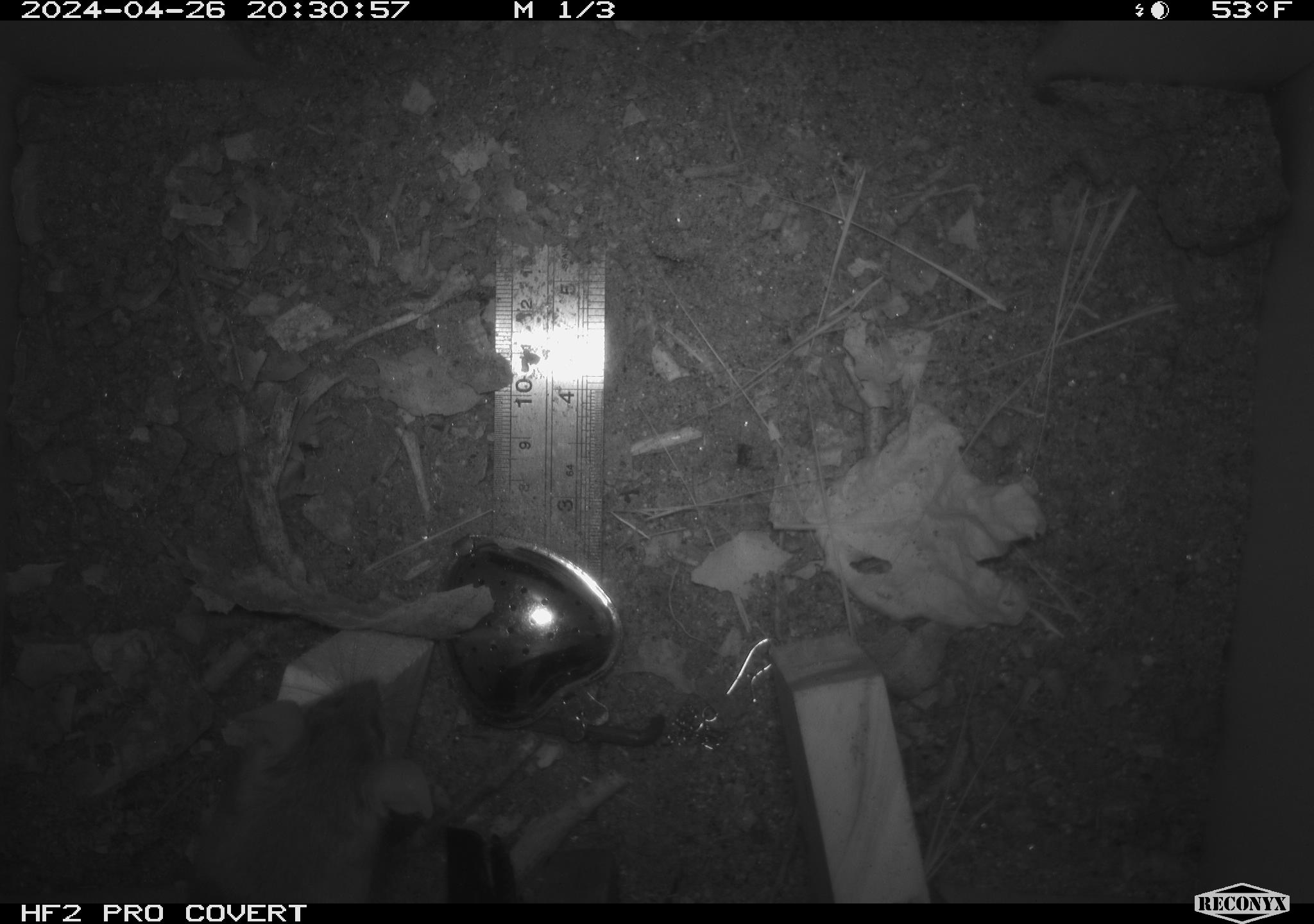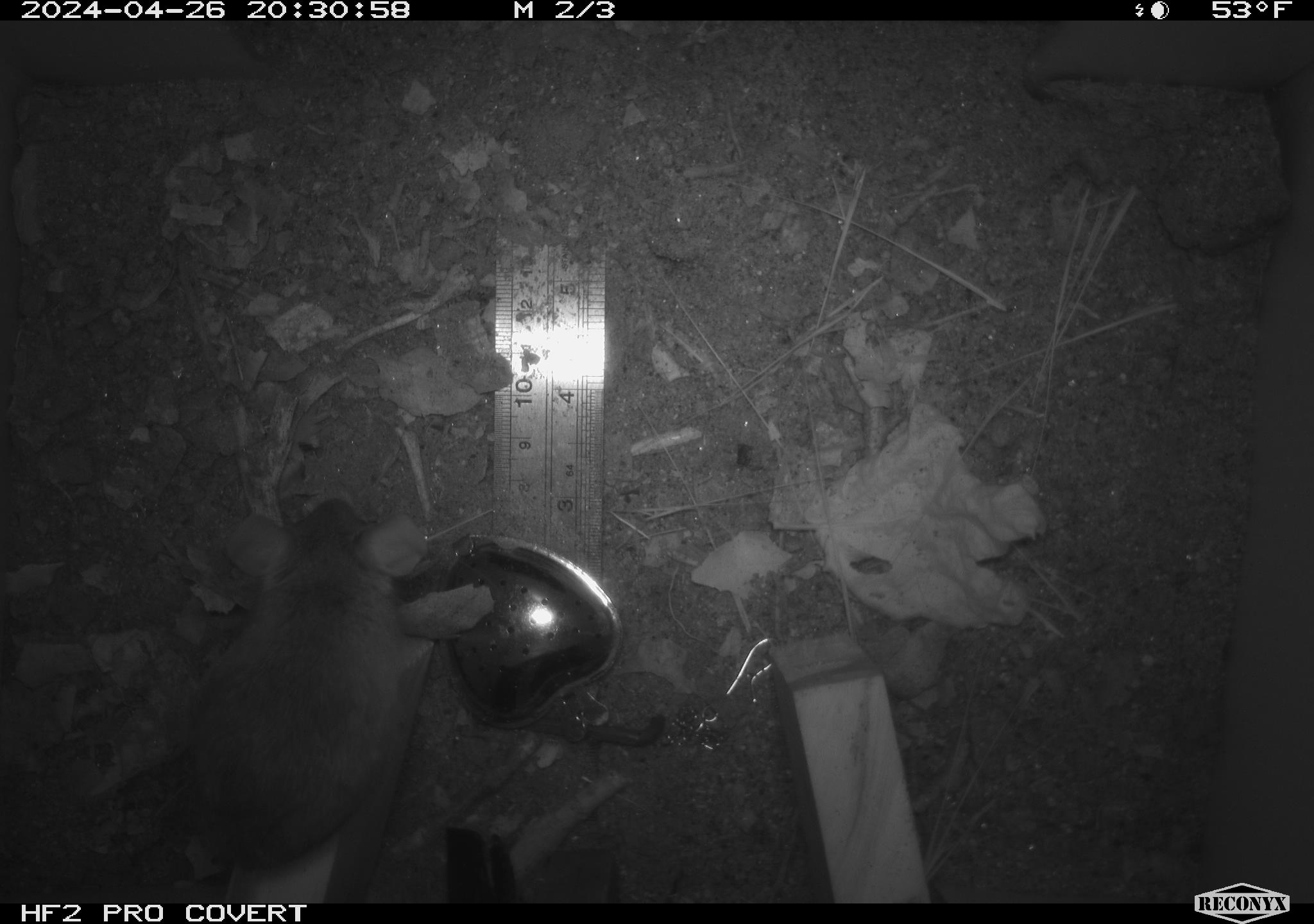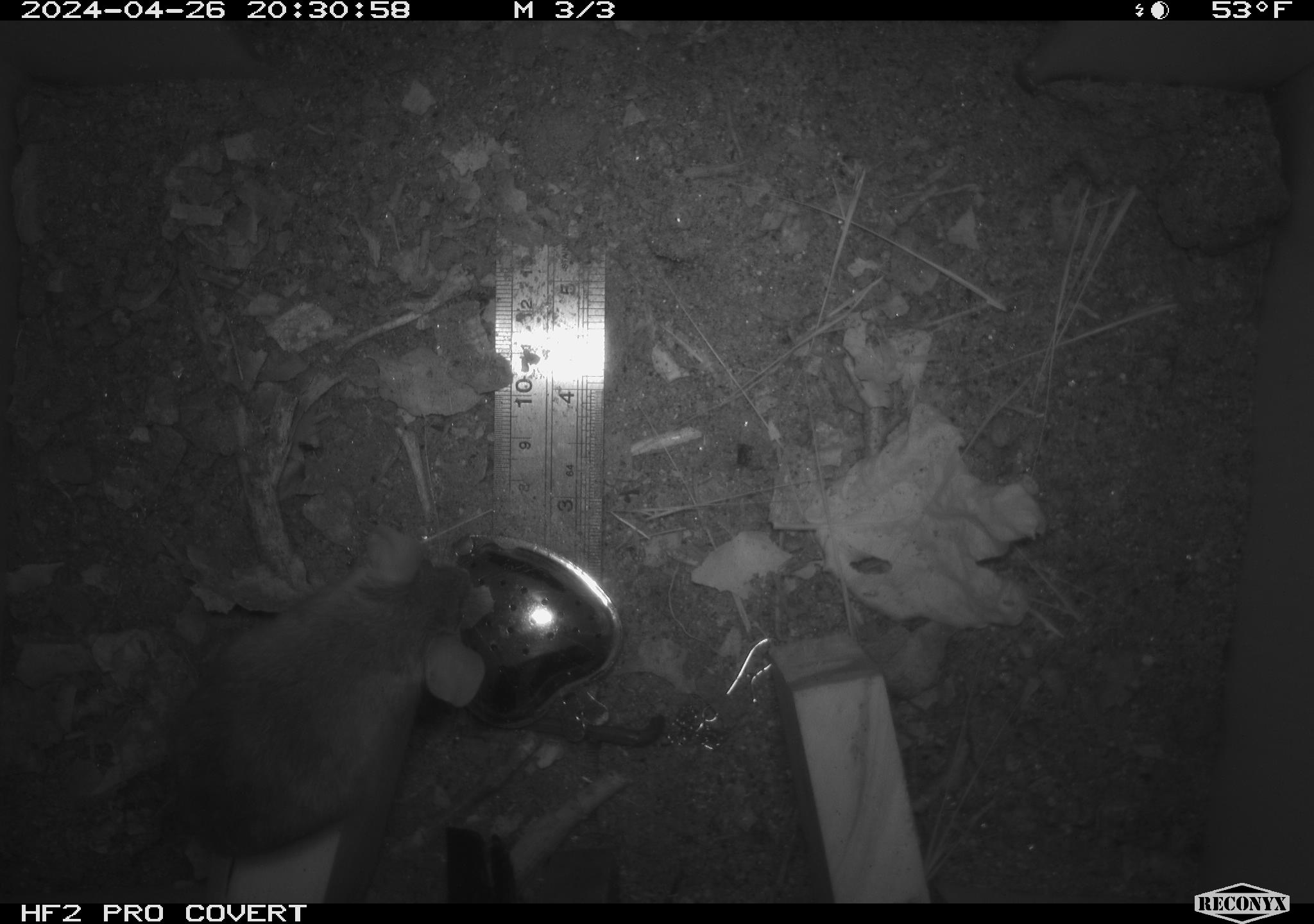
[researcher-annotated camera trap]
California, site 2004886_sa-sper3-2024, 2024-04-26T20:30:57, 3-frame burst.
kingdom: Animalia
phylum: Chordata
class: Mammalia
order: Rodentia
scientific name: Rodentia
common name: mouse species